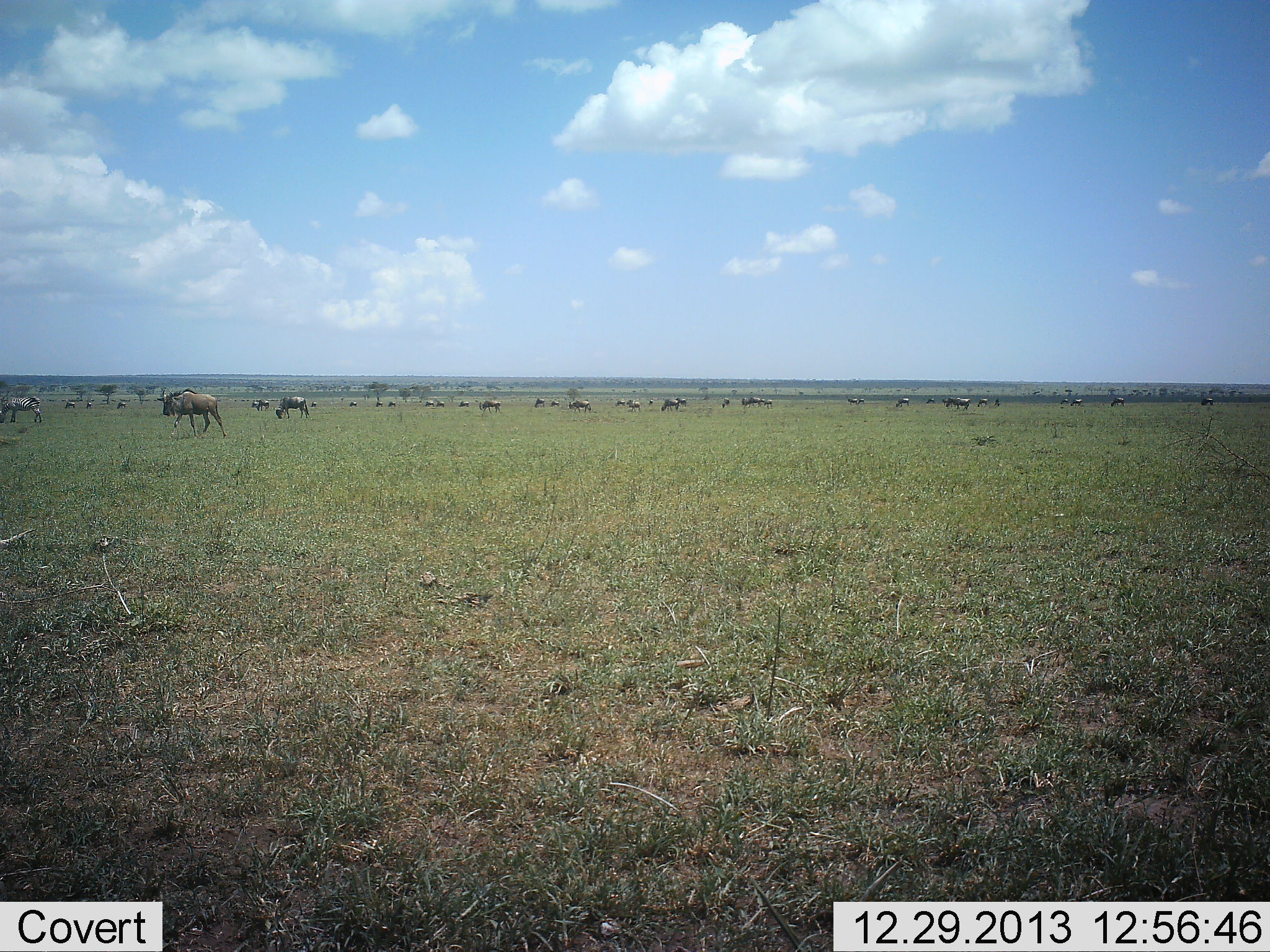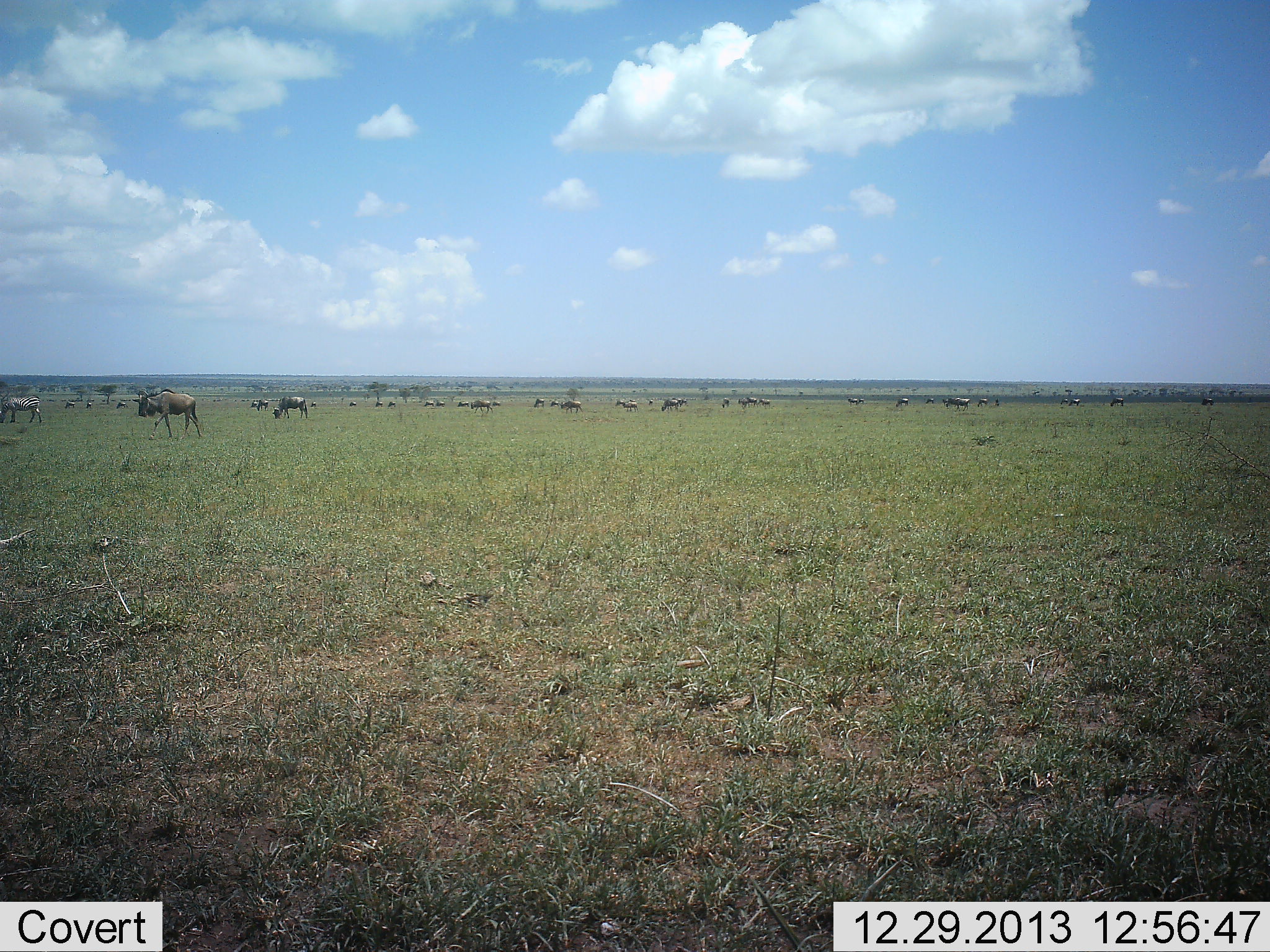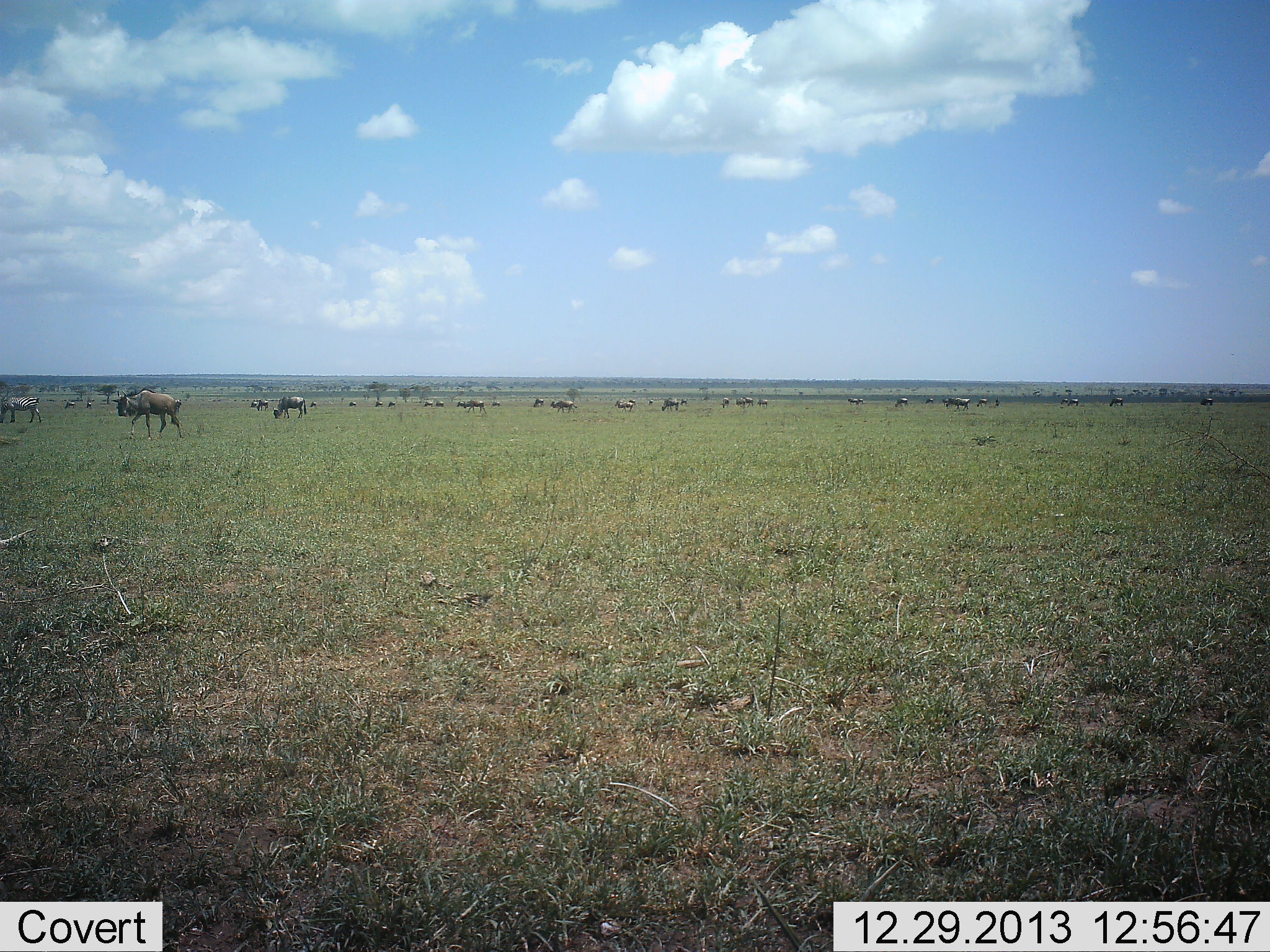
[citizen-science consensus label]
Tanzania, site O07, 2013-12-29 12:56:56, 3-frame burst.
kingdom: Animalia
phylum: Chordata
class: Mammalia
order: Artiodactyla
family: Bovidae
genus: Connochaetes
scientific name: Connochaetes taurinus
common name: blue wildebeest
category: wildebeest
Wildebeest (blue wildebeest) (Connochaetes taurinus), count 11-50. Behavior (volunteer vote fractions): standing 31%, resting 15%, moving 77%, interacting 8%. Young present (vote fraction): 0%. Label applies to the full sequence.